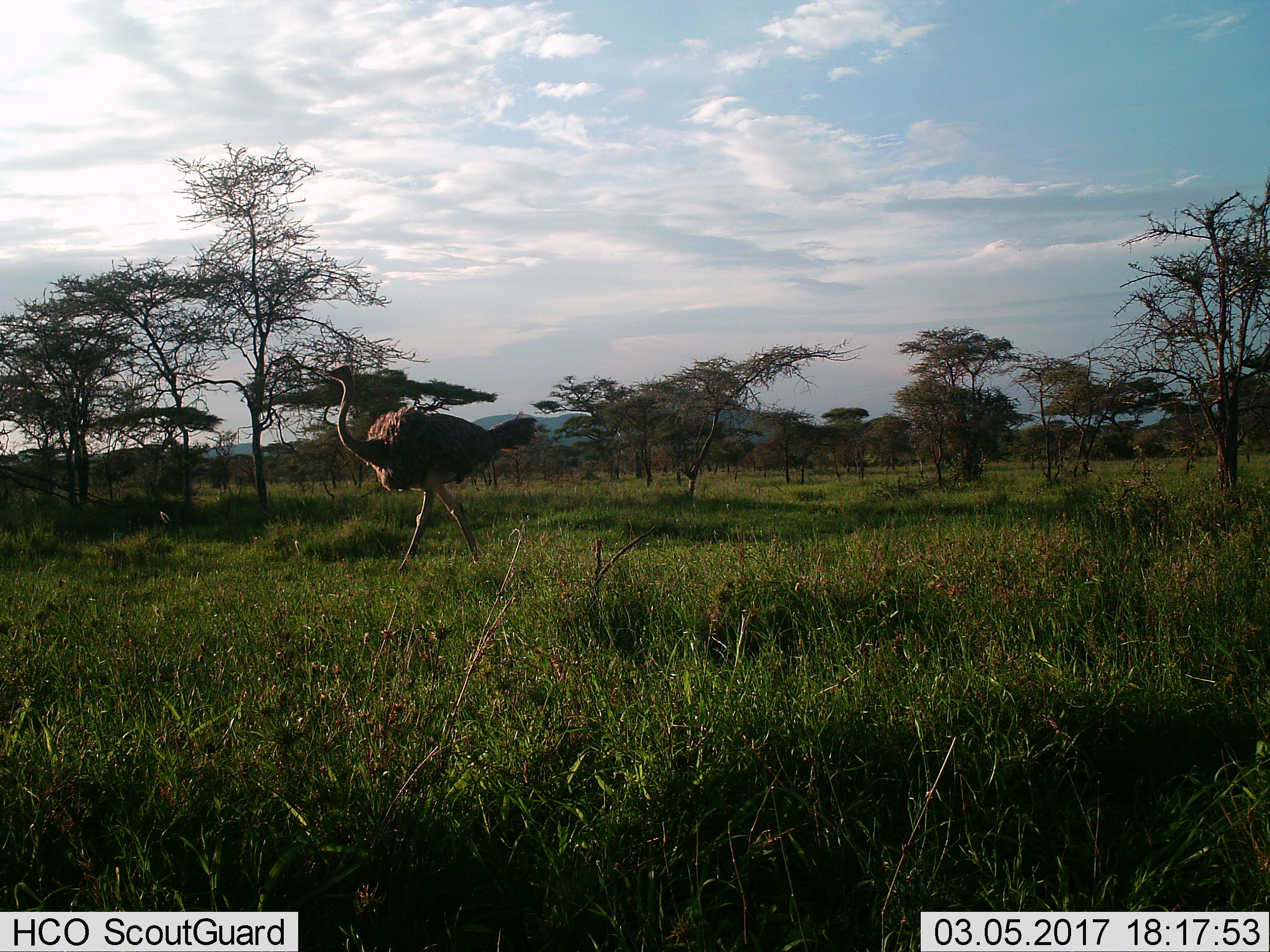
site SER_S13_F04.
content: unidentified animal